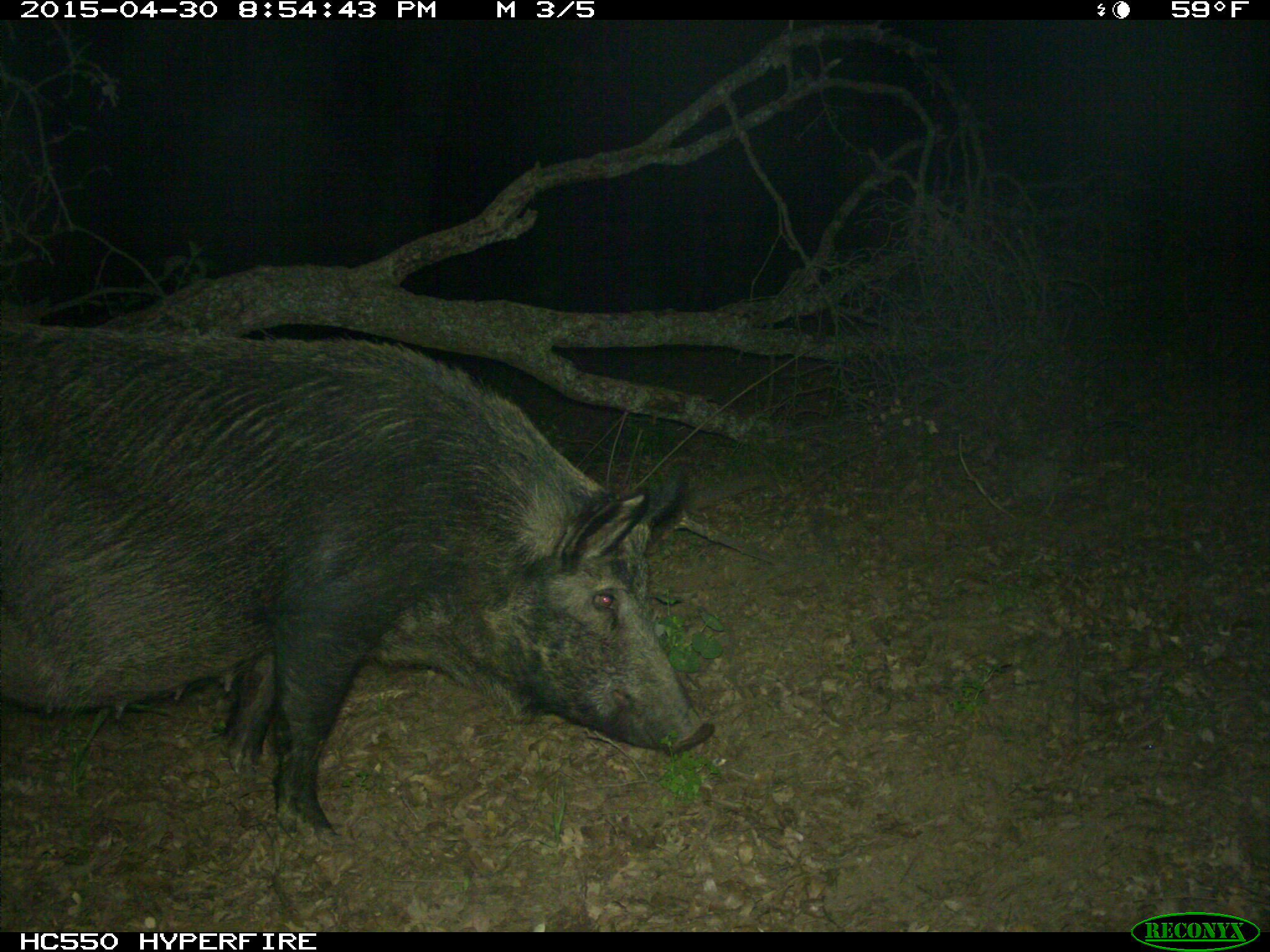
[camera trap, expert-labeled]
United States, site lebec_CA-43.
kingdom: Animalia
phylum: Chordata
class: Mammalia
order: Artiodactyla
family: Suidae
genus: Sus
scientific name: Sus scrofa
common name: wild boar